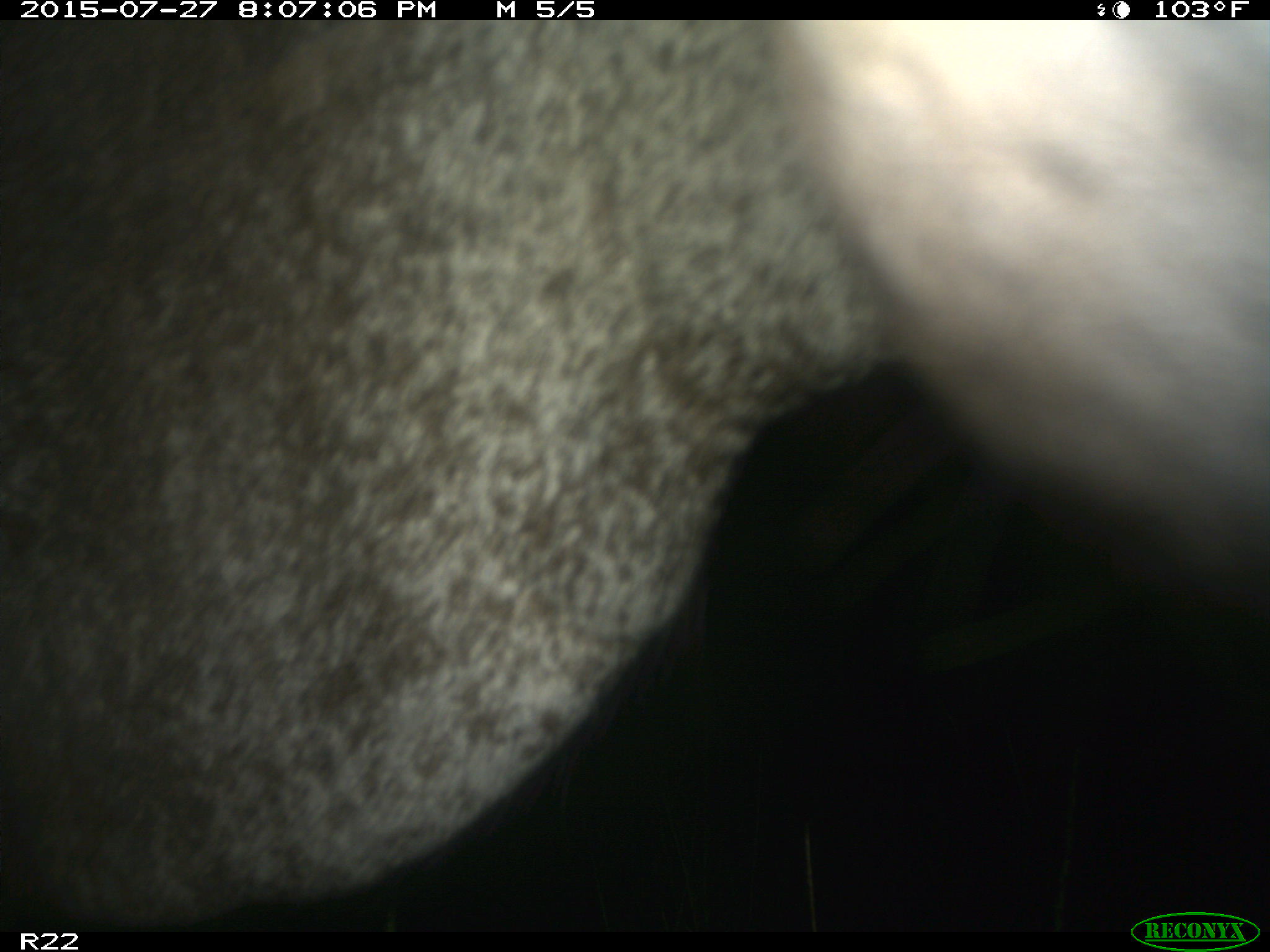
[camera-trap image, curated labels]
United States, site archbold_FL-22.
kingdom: Animalia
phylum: Chordata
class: Mammalia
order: Artiodactyla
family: Bovidae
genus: Bos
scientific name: Bos taurus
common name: domestic cow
Bos taurus (domestic cow).